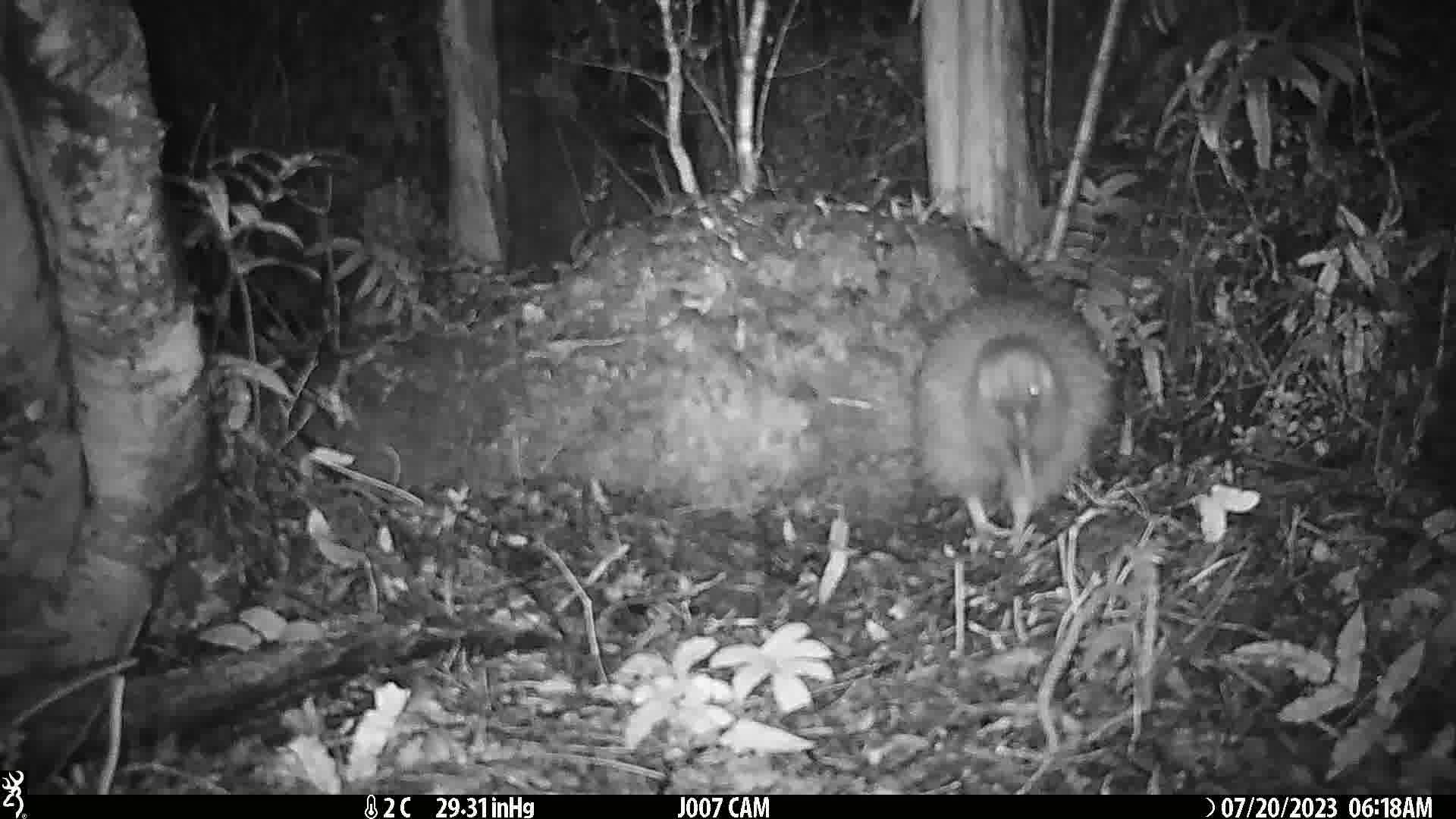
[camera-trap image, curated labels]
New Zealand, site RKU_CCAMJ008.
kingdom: Animalia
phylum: Chordata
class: Aves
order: Apterygiformes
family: Apterygidae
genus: Apteryx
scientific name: Apteryx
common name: kiwi